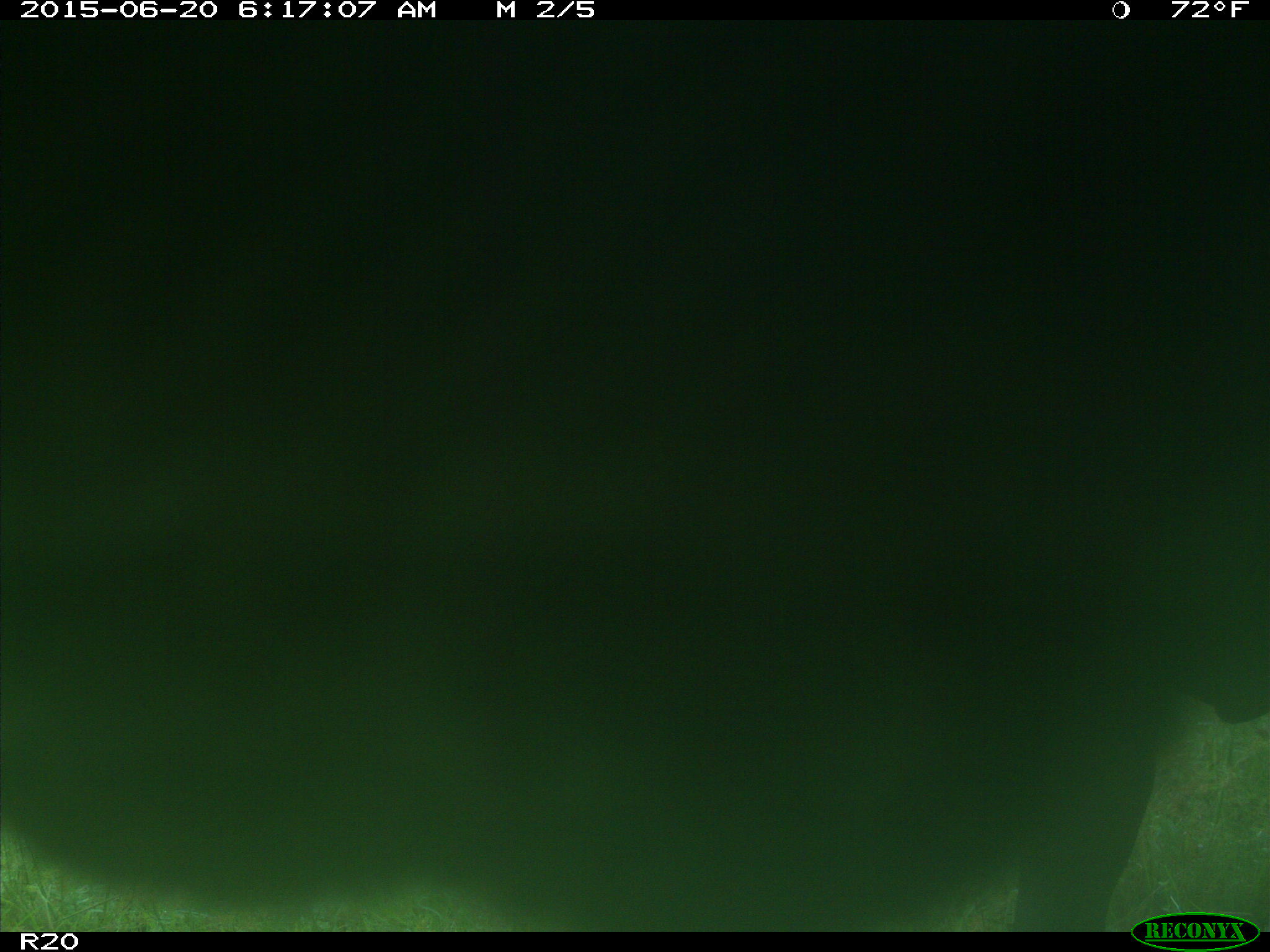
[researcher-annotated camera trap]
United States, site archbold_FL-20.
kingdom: Animalia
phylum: Chordata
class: Mammalia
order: Artiodactyla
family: Bovidae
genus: Bos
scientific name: Bos taurus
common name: domestic cow